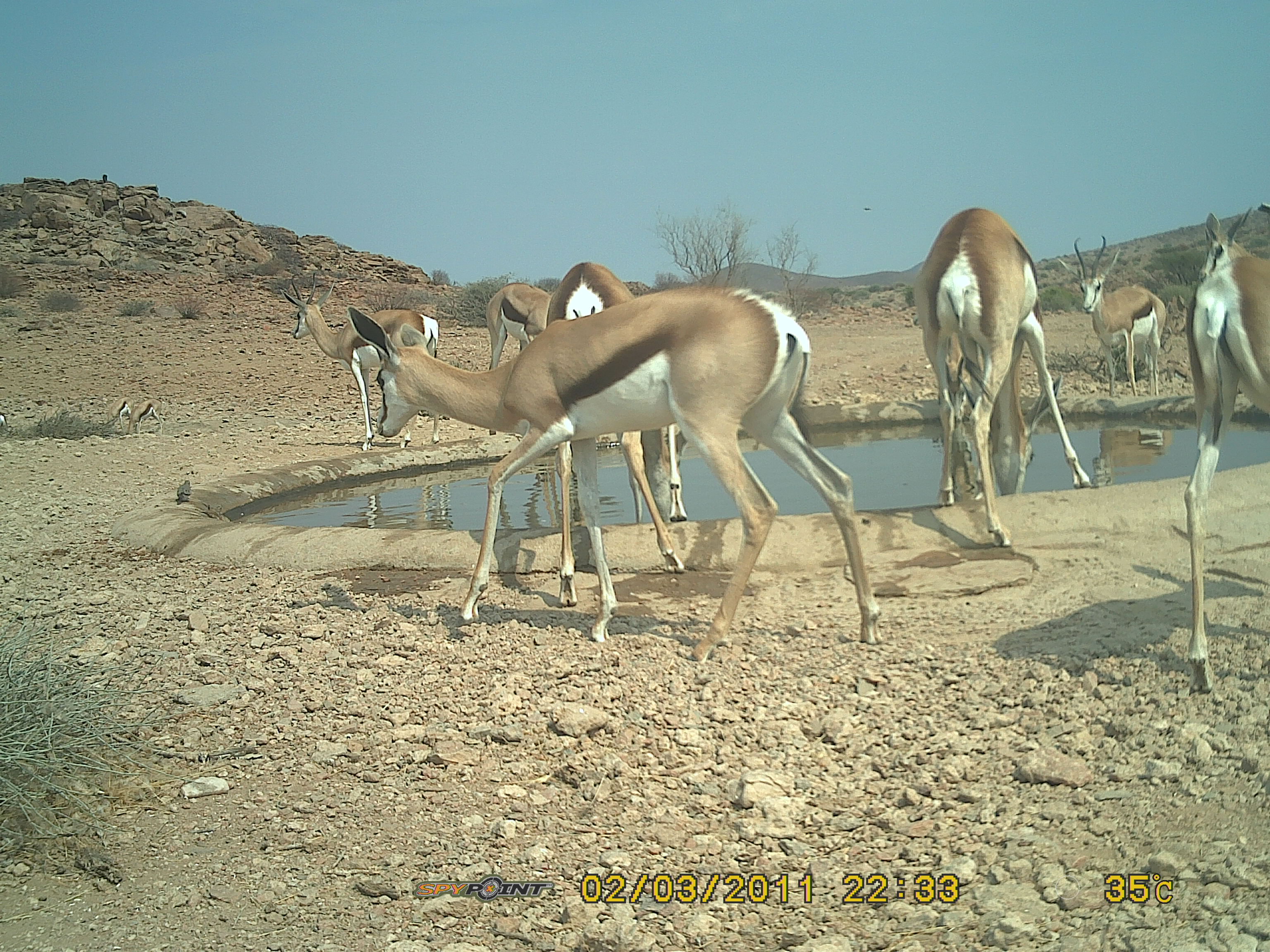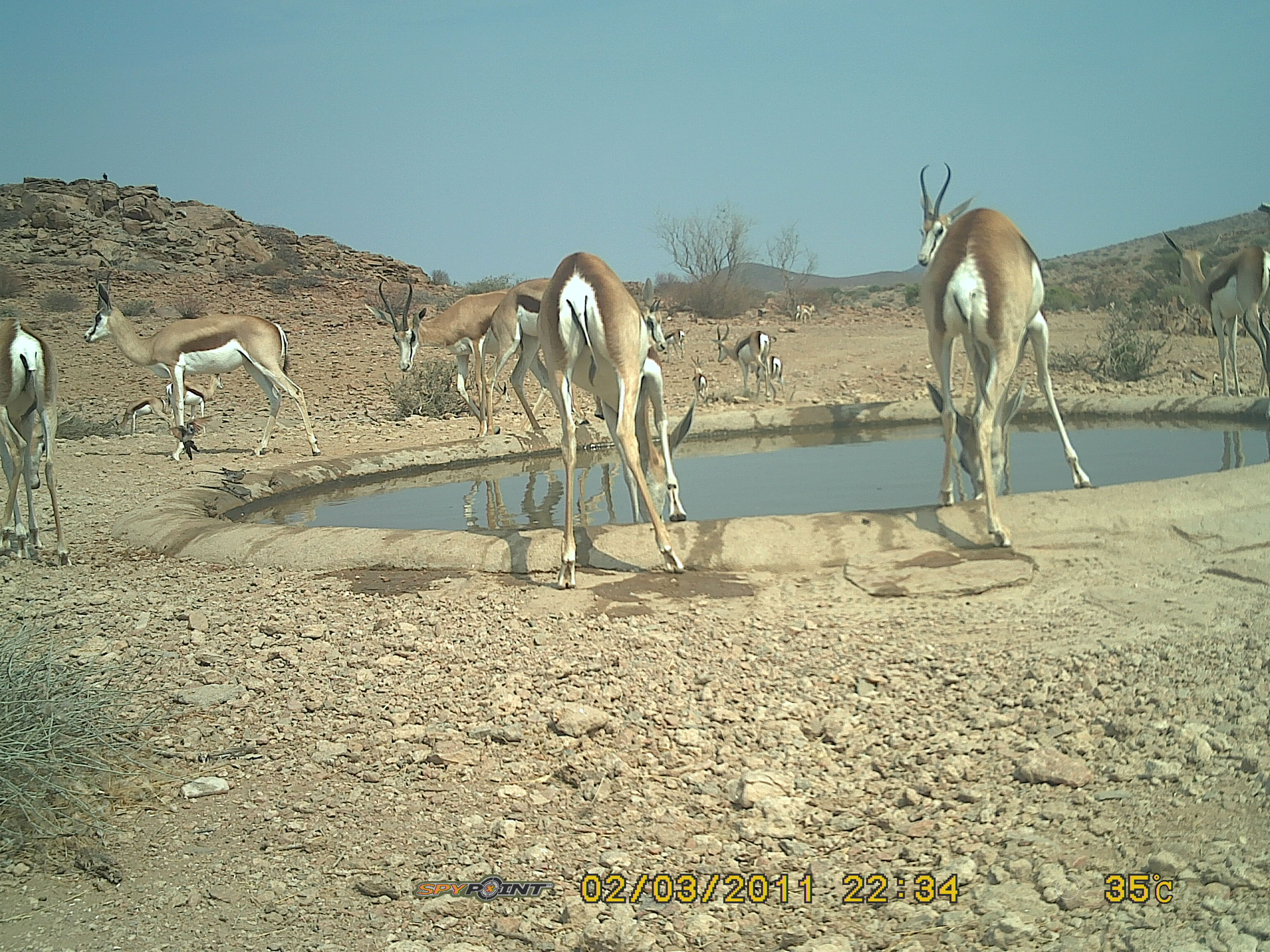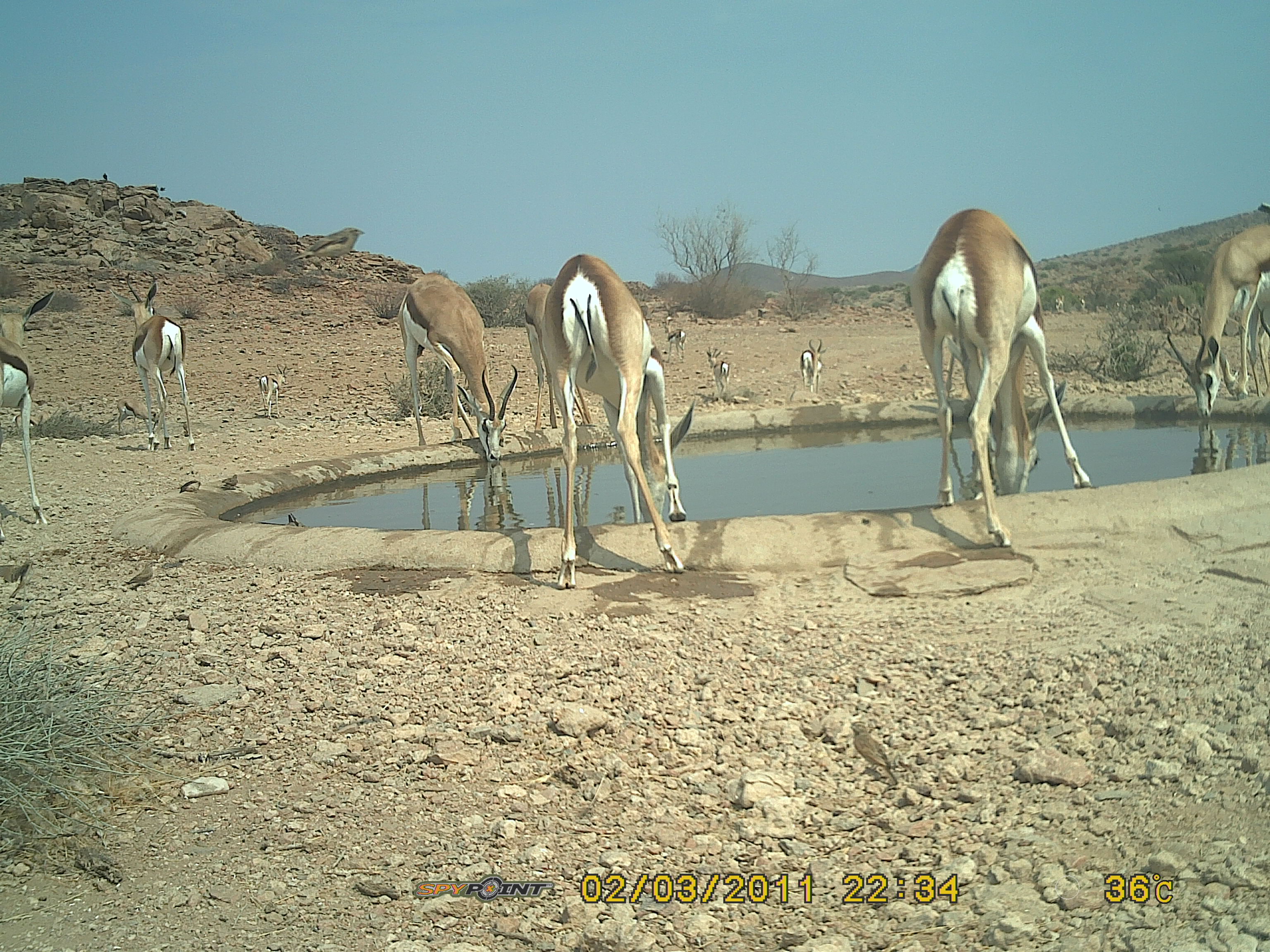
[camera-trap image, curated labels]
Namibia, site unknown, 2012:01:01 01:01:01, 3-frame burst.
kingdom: Animalia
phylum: Chordata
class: Mammalia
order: Artiodactyla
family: Bovidae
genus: Antidorcas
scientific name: Antidorcas marsupialis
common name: springbok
Antidorcas marsupialis (springbok).